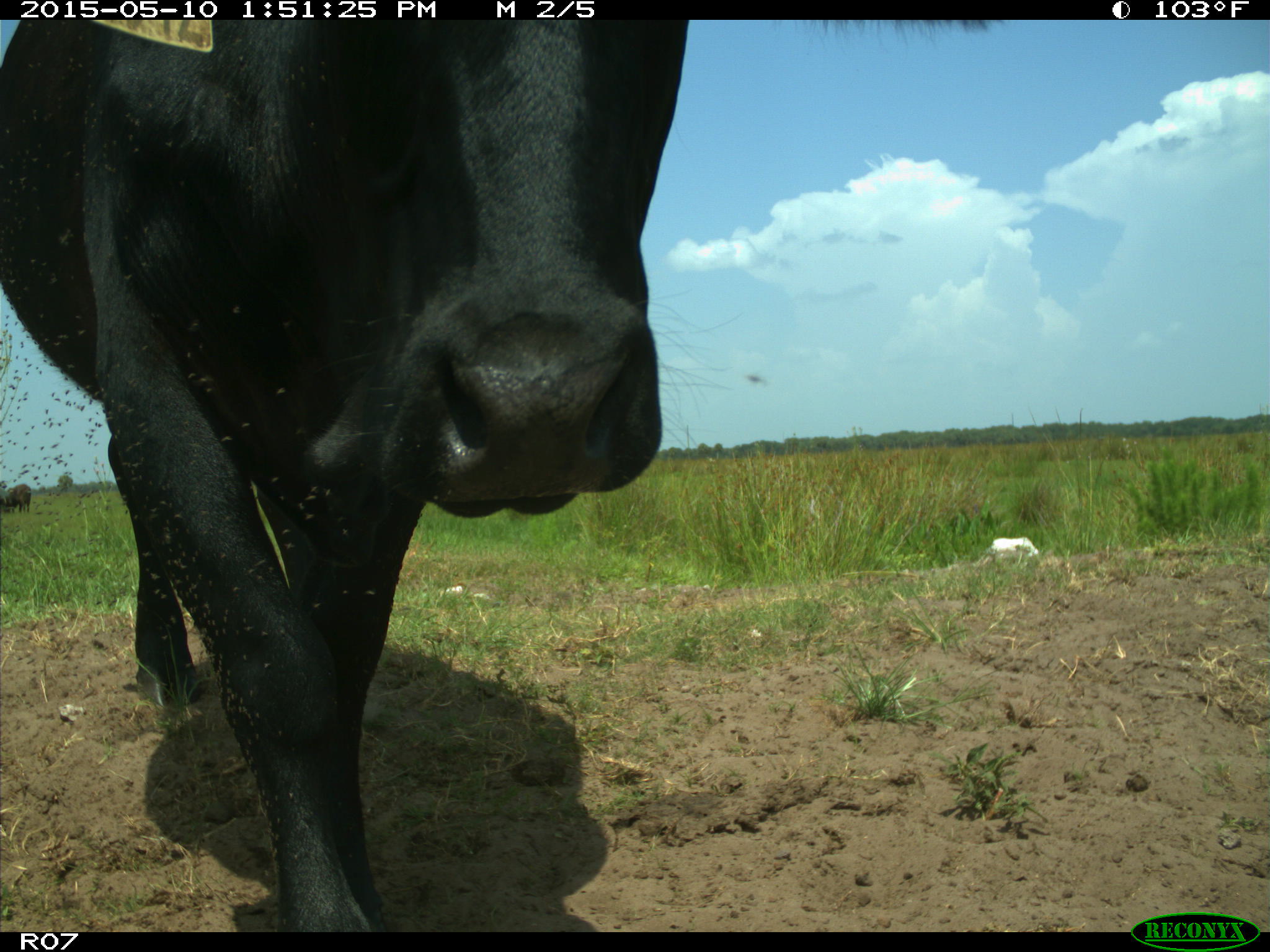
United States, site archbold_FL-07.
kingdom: Animalia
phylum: Chordata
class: Mammalia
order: Artiodactyla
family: Bovidae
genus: Bos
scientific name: Bos taurus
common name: domestic cow